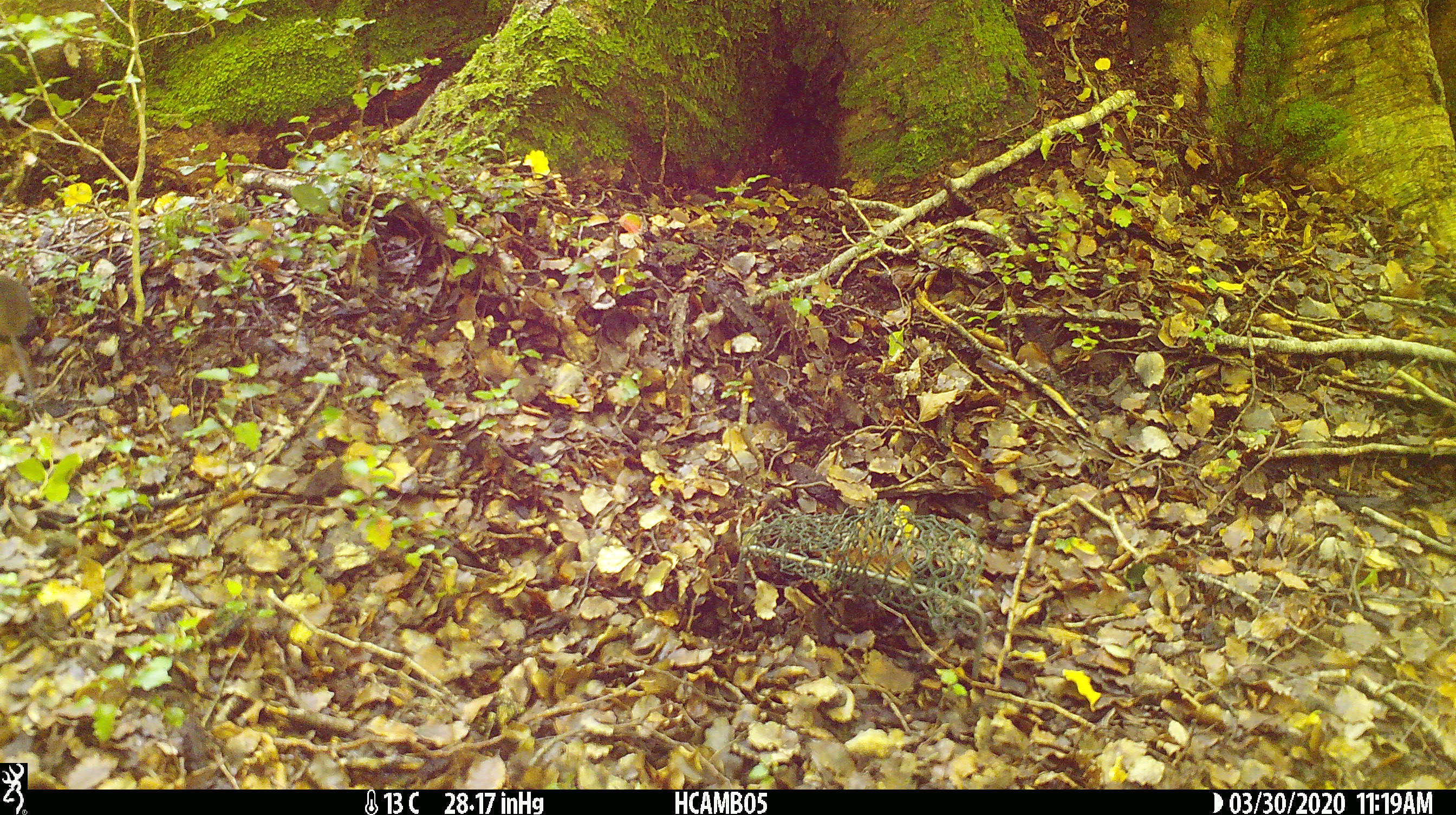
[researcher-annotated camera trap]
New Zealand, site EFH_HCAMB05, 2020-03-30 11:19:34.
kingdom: Animalia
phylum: Chordata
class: Mammalia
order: Rodentia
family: Muridae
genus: Mus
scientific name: Mus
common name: mouse